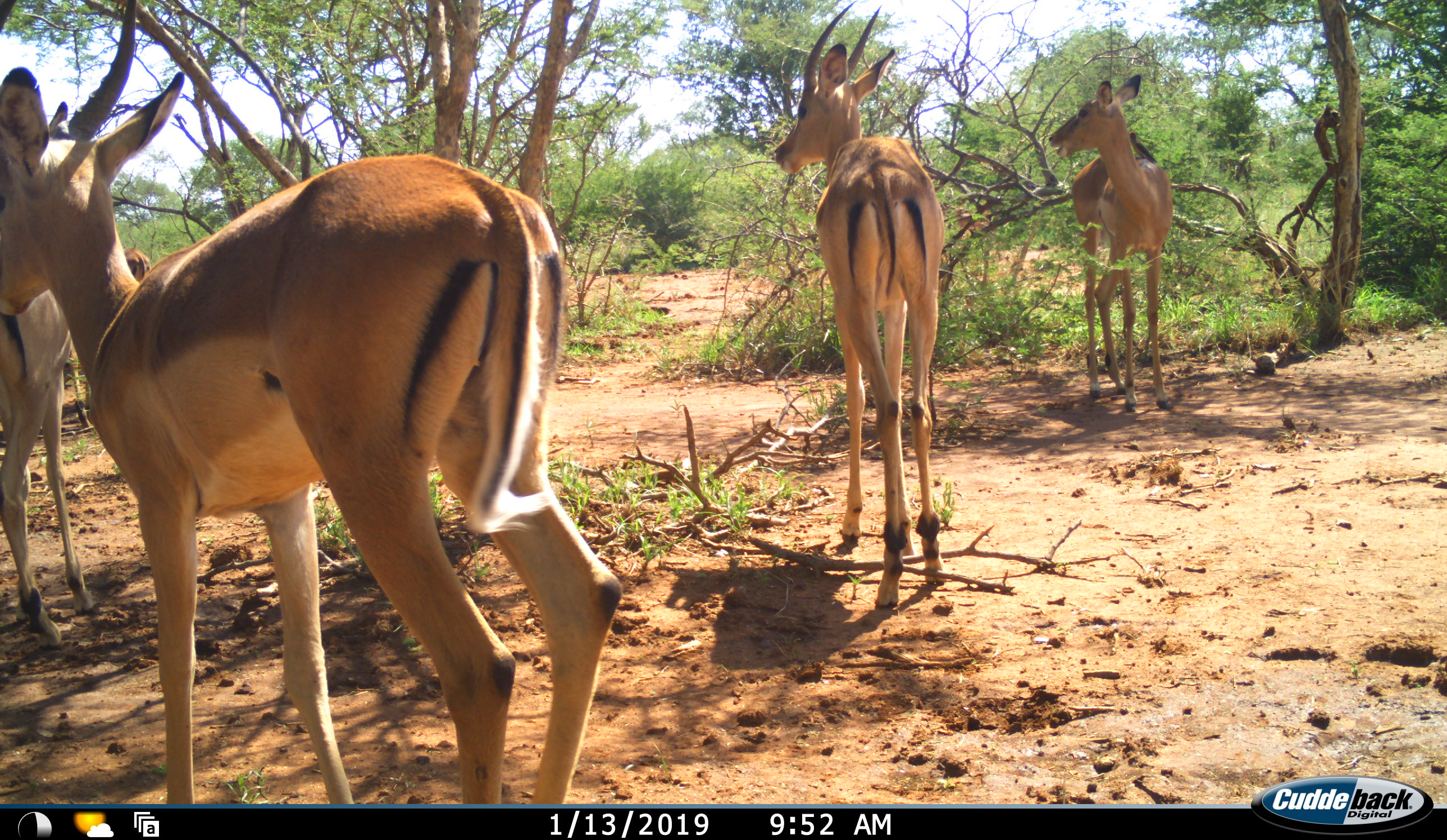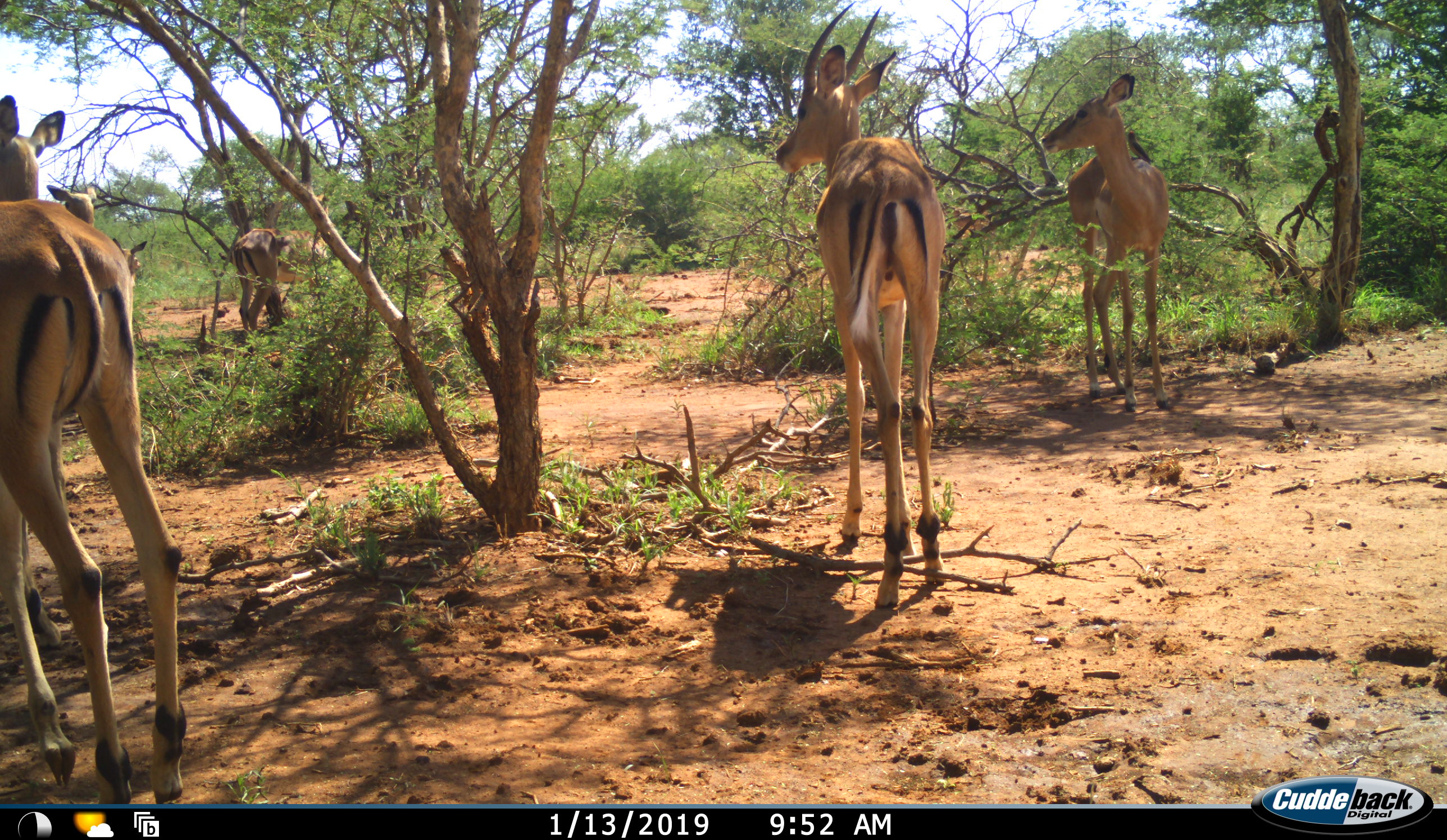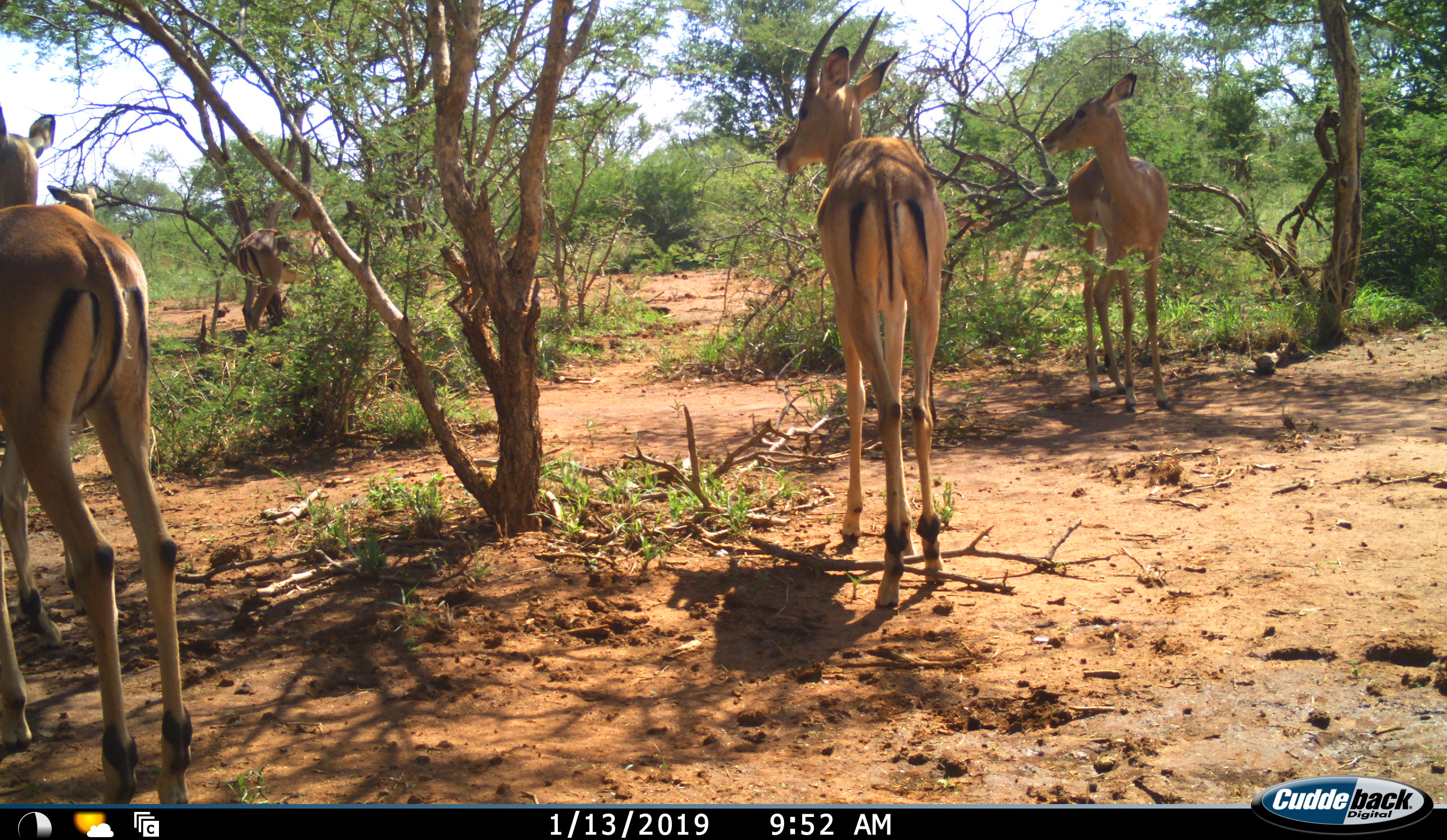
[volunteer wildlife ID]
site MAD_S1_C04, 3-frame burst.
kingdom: Animalia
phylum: Chordata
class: Mammalia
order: Artiodactyla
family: Bovidae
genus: Aepyceros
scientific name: Aepyceros melampus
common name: impala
Impala (Aepyceros melampus), count 5. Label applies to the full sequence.